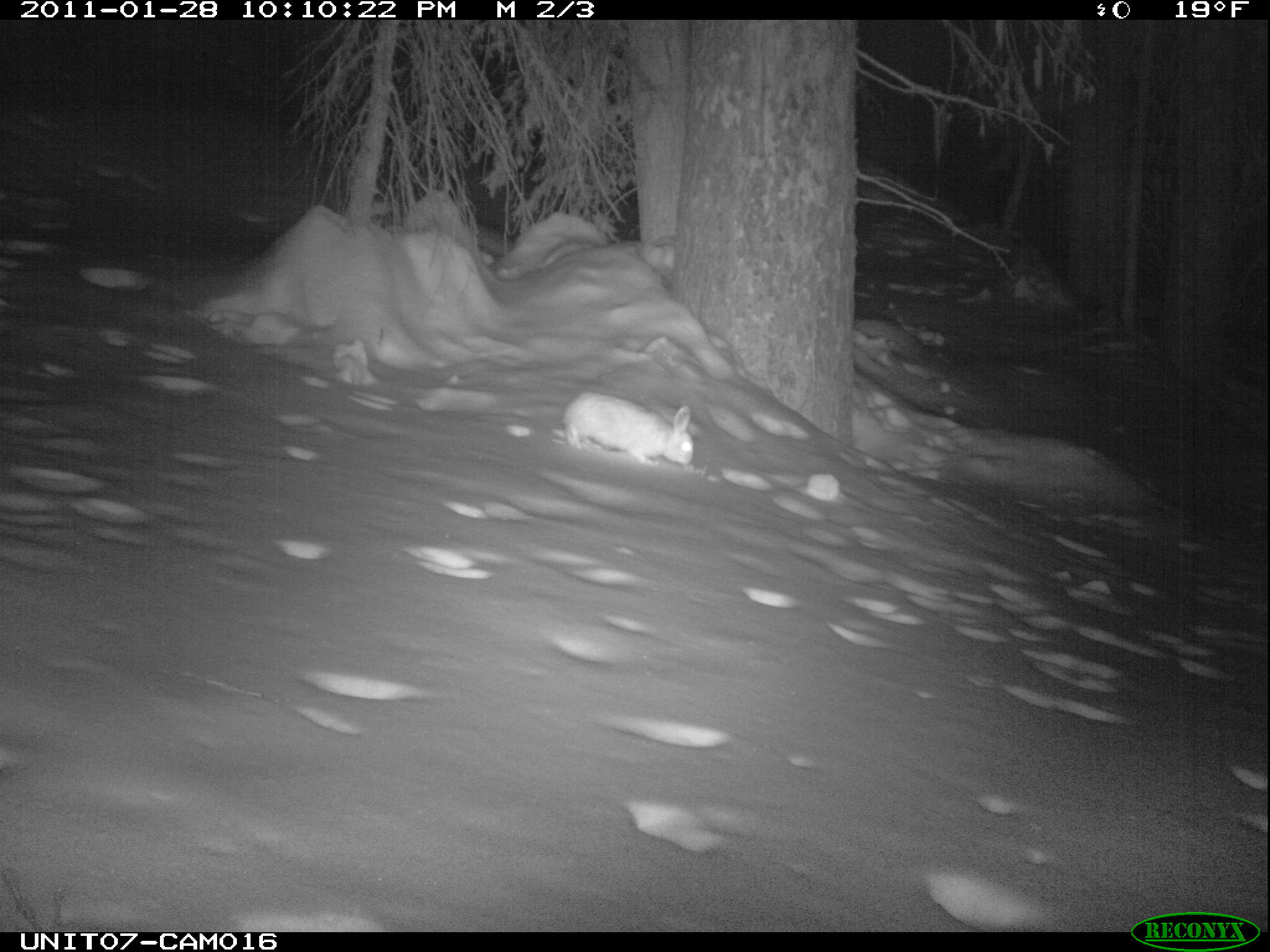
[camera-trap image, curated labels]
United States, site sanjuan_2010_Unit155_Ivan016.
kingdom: Animalia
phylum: Chordata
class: Mammalia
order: Lagomorpha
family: Leporidae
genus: Lepus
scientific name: Lepus americanus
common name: snowshoe hare